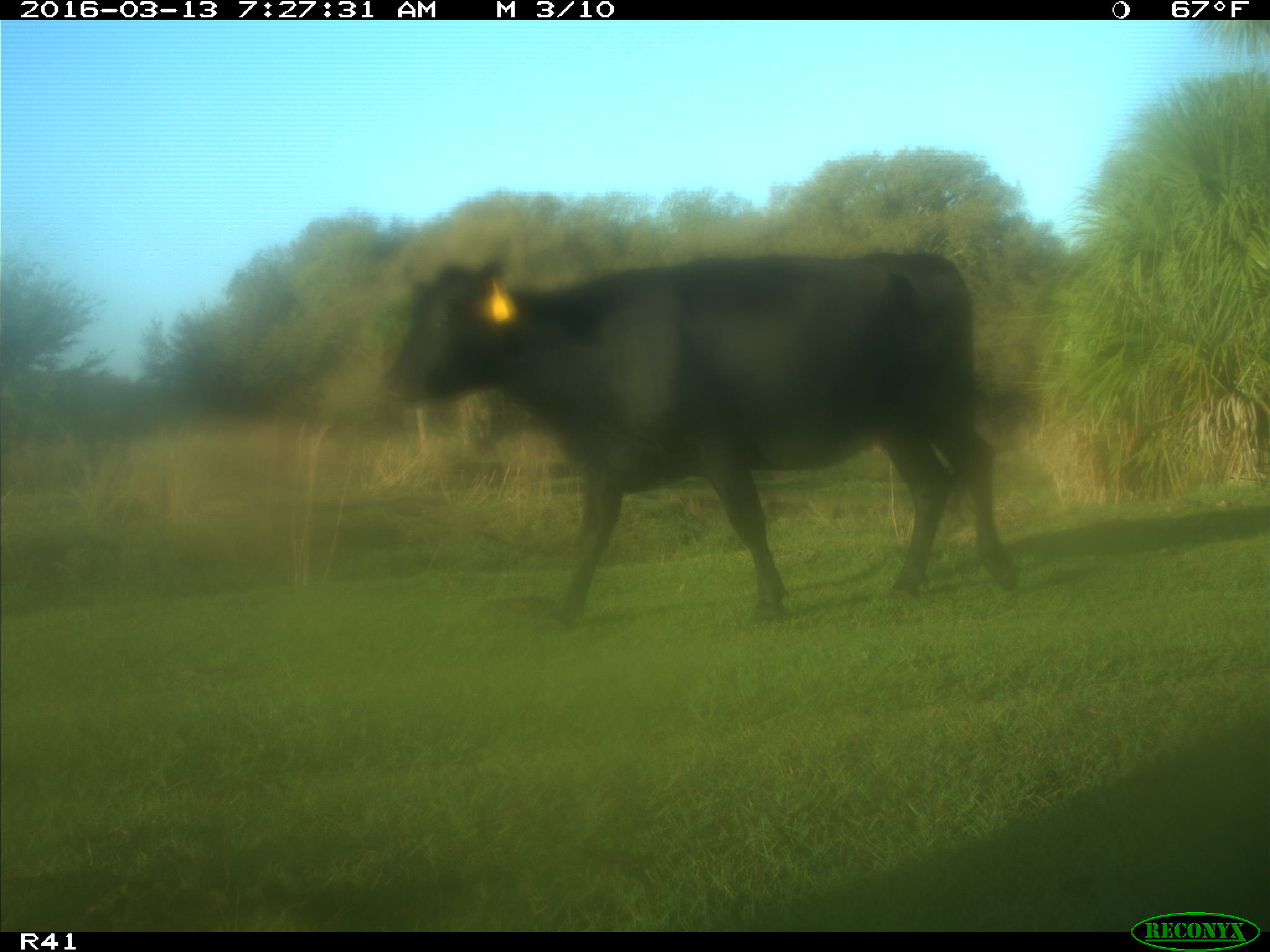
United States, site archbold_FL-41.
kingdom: Animalia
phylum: Chordata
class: Mammalia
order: Artiodactyla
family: Bovidae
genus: Bos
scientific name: Bos taurus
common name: domestic cow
Bos taurus (domestic cow).